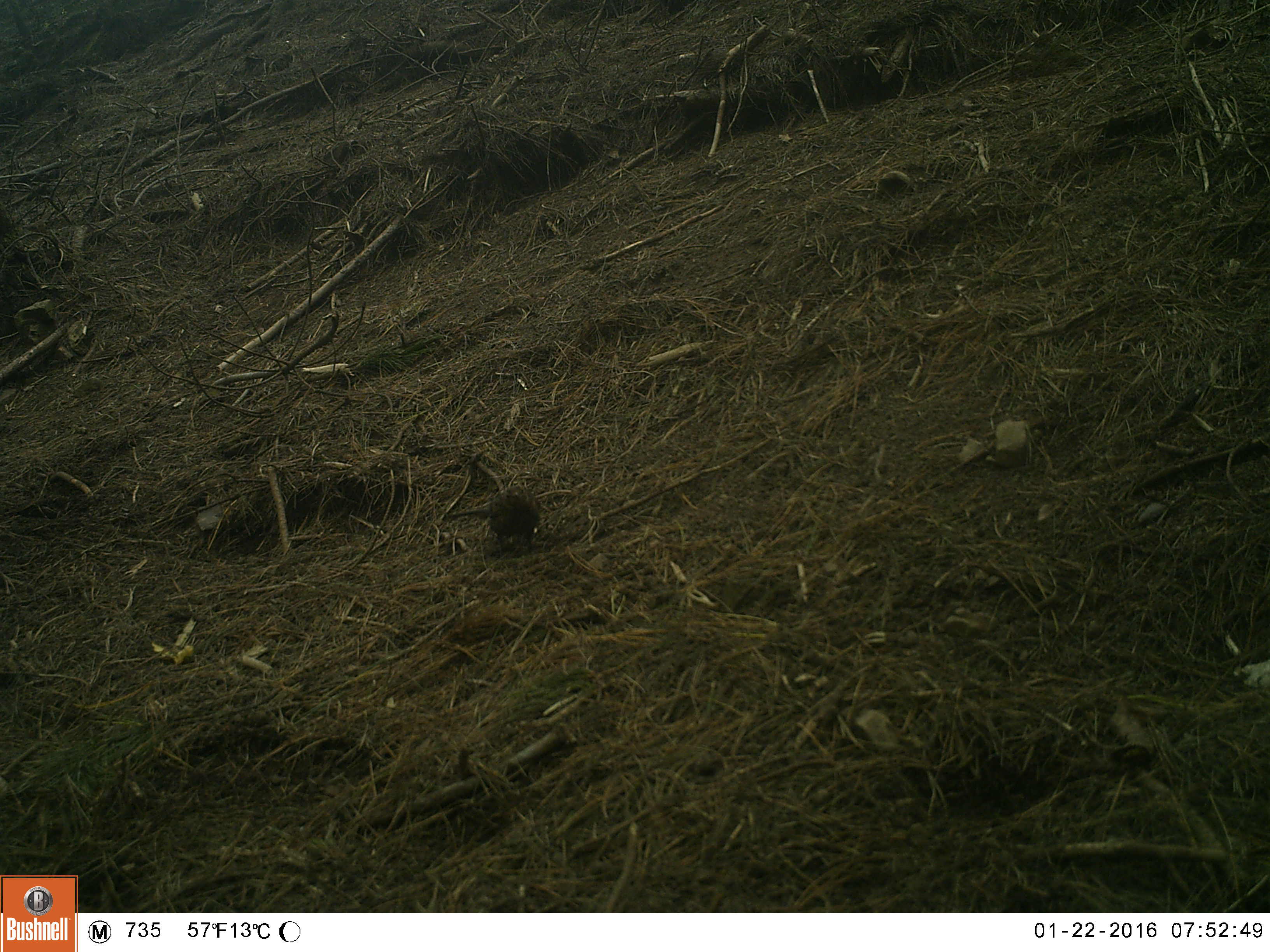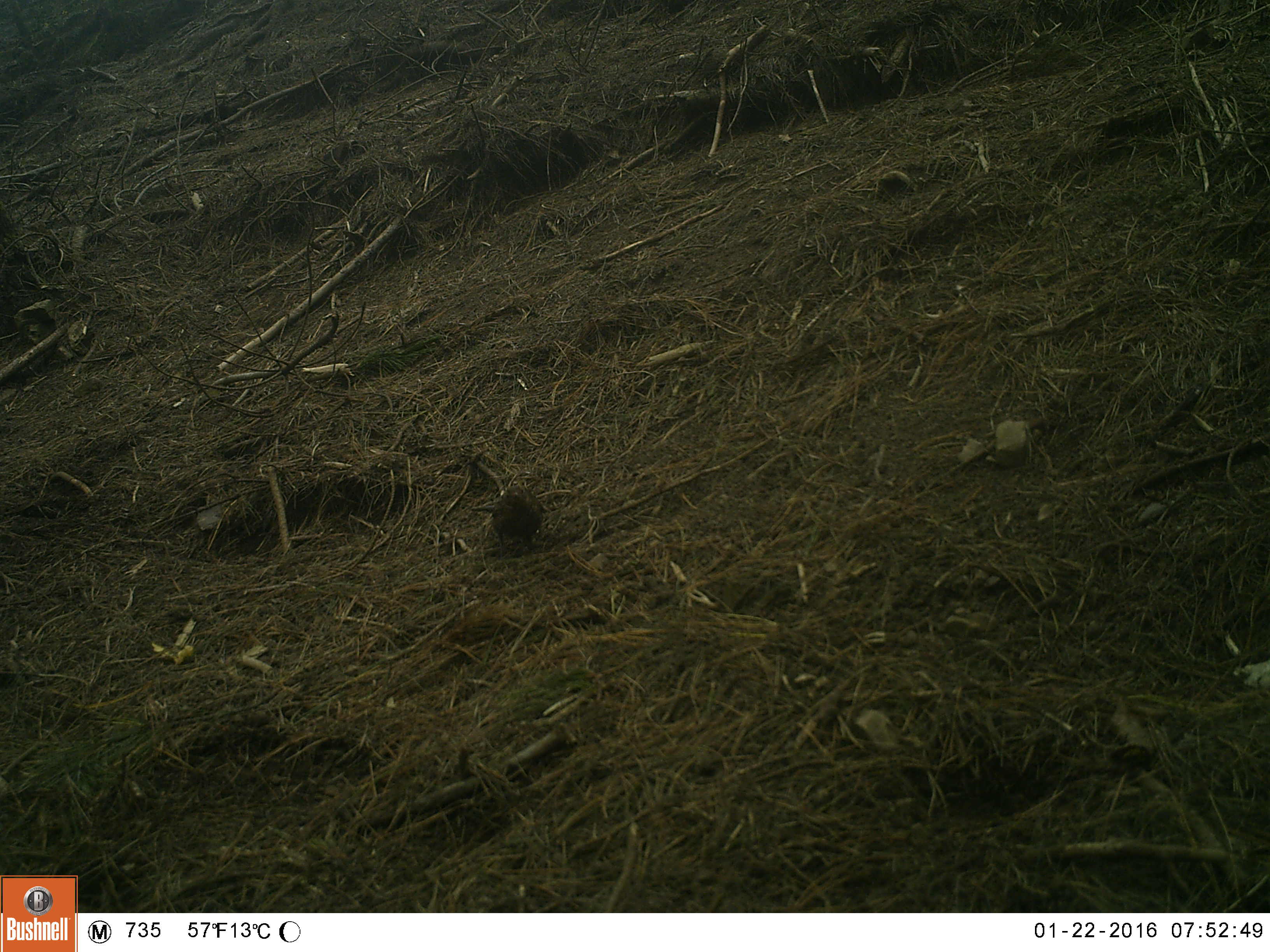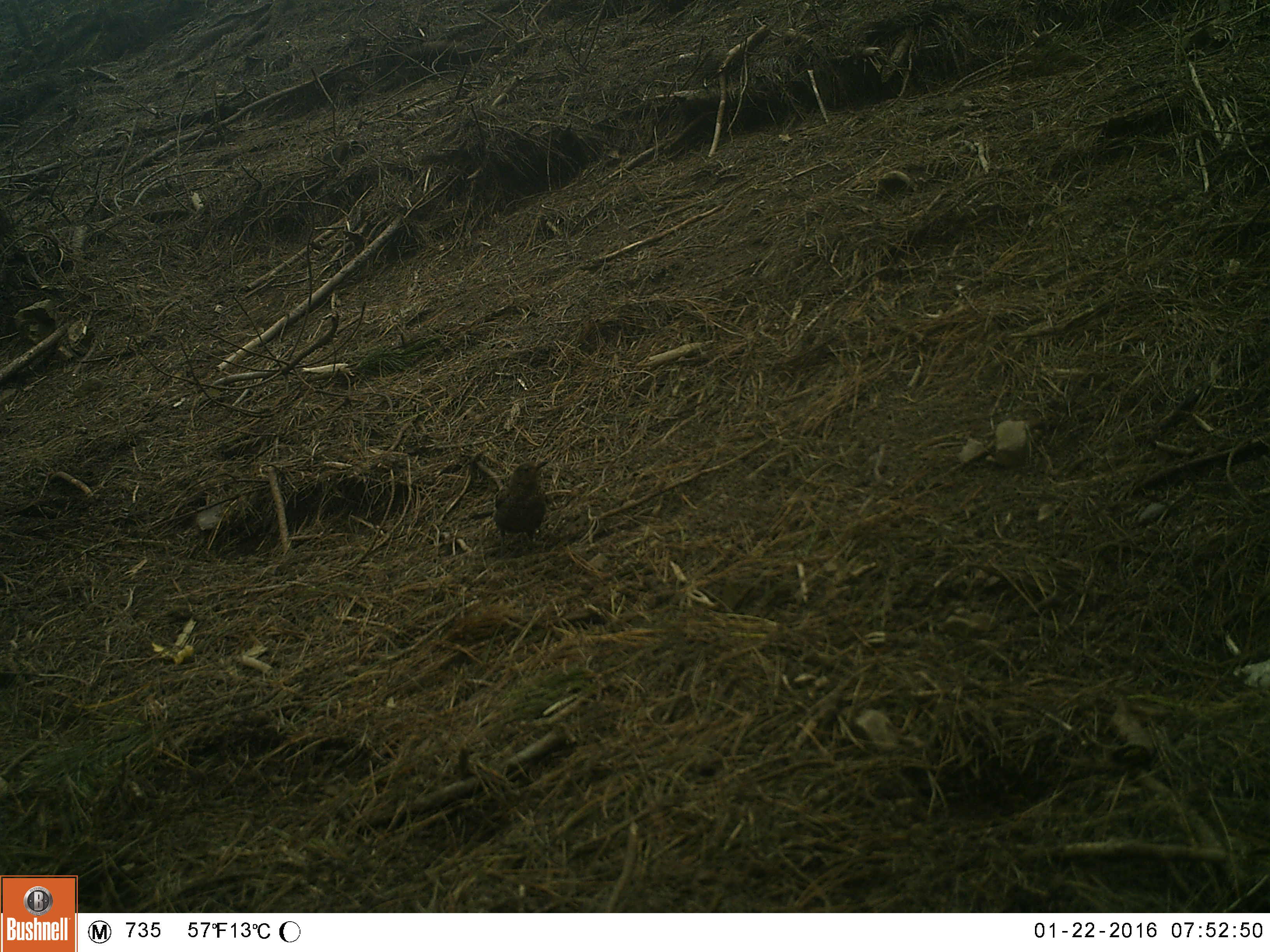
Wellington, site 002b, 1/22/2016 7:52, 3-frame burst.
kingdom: Animalia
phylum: Chordata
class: Aves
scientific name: Aves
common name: bird